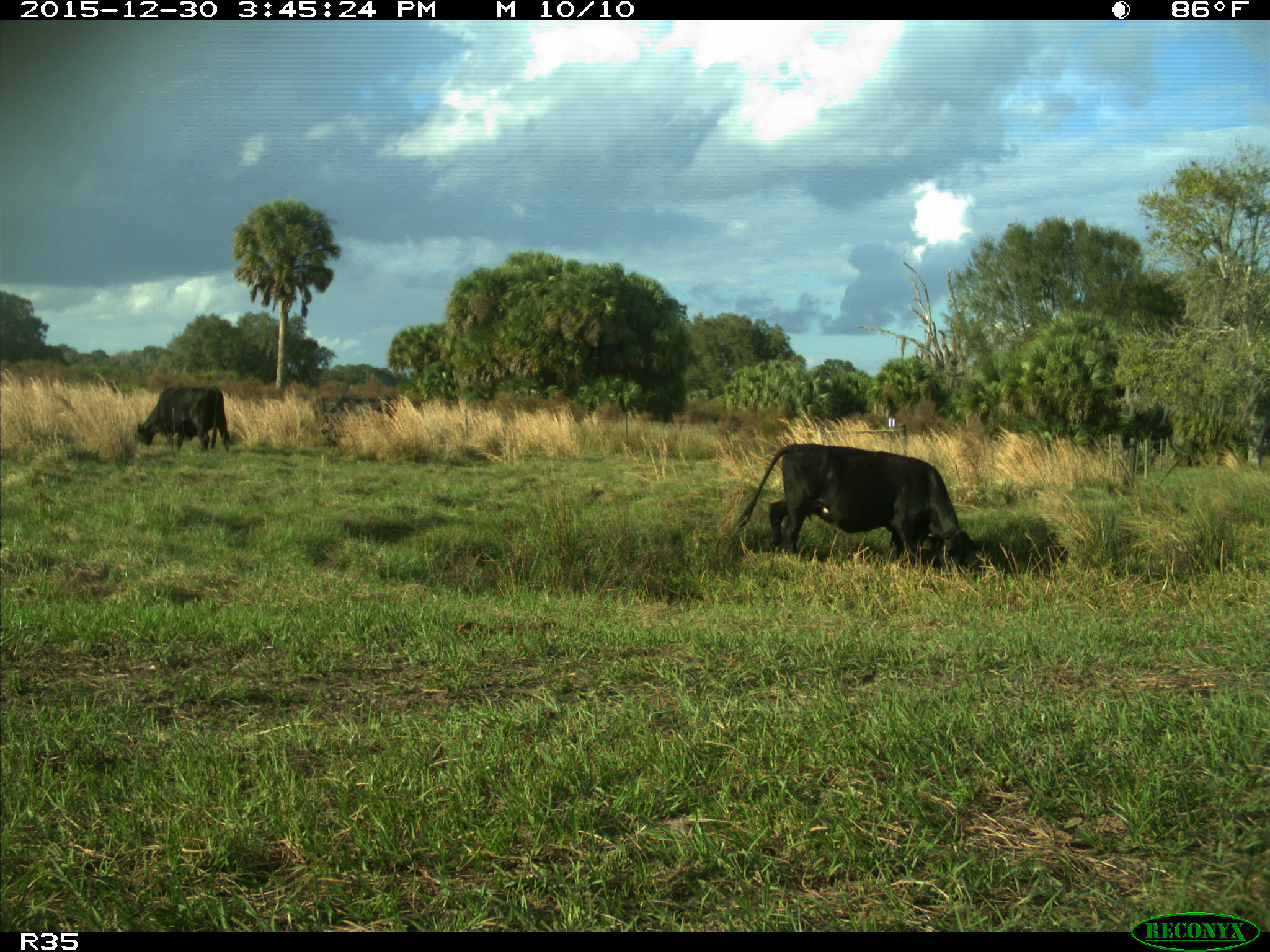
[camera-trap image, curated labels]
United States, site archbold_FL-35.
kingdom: Animalia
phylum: Chordata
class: Mammalia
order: Artiodactyla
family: Bovidae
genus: Bos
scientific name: Bos taurus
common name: domestic cow